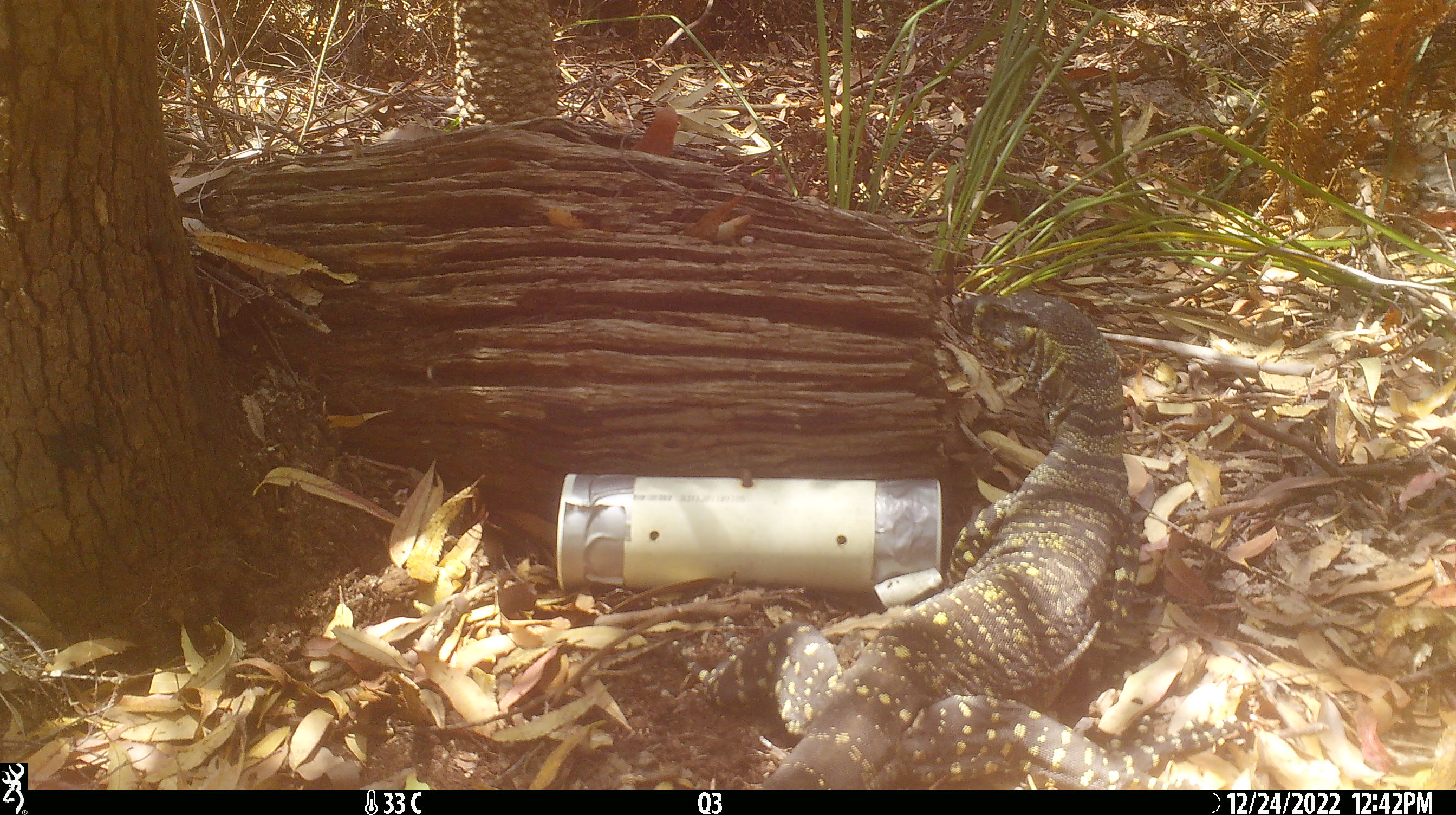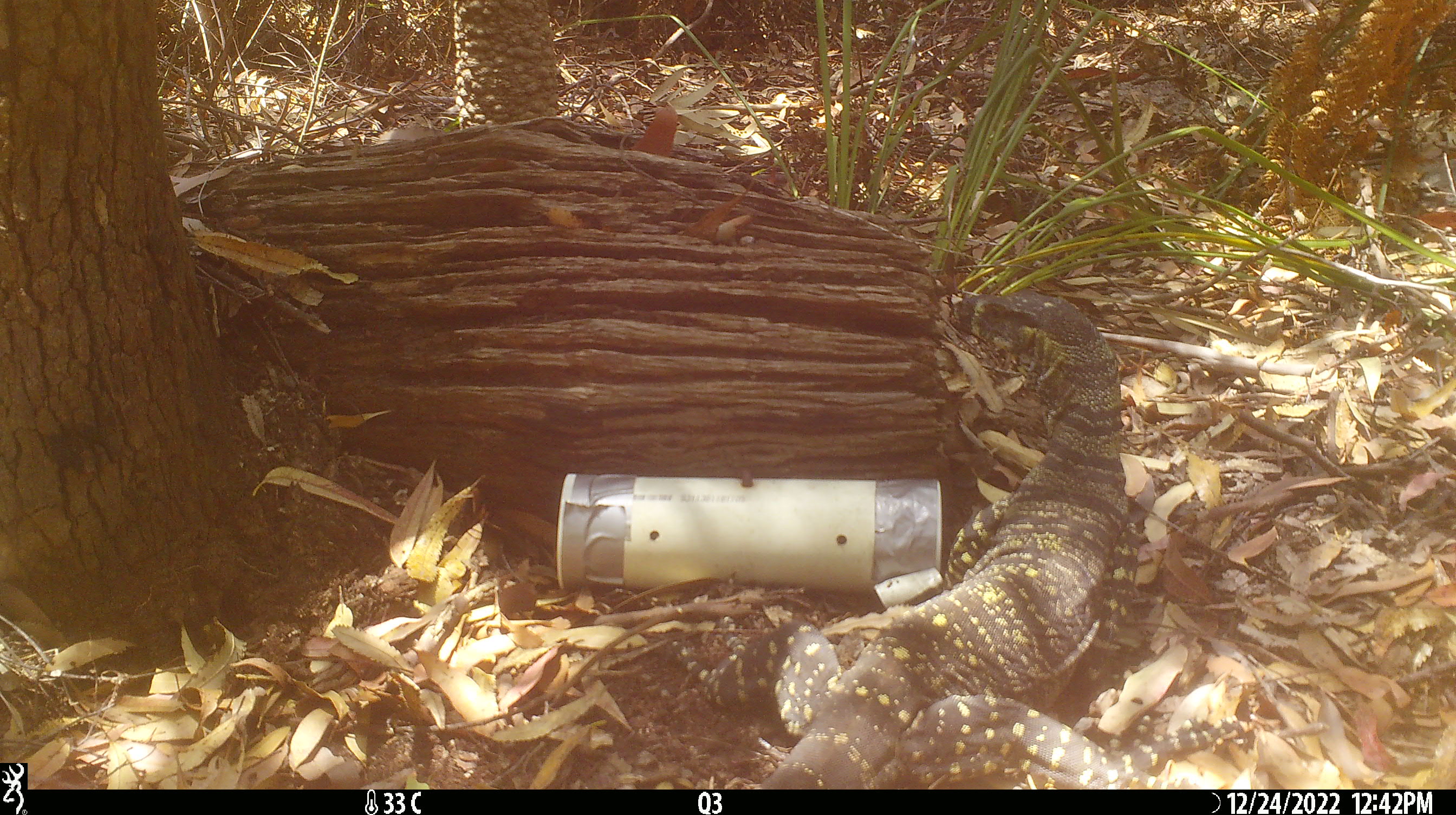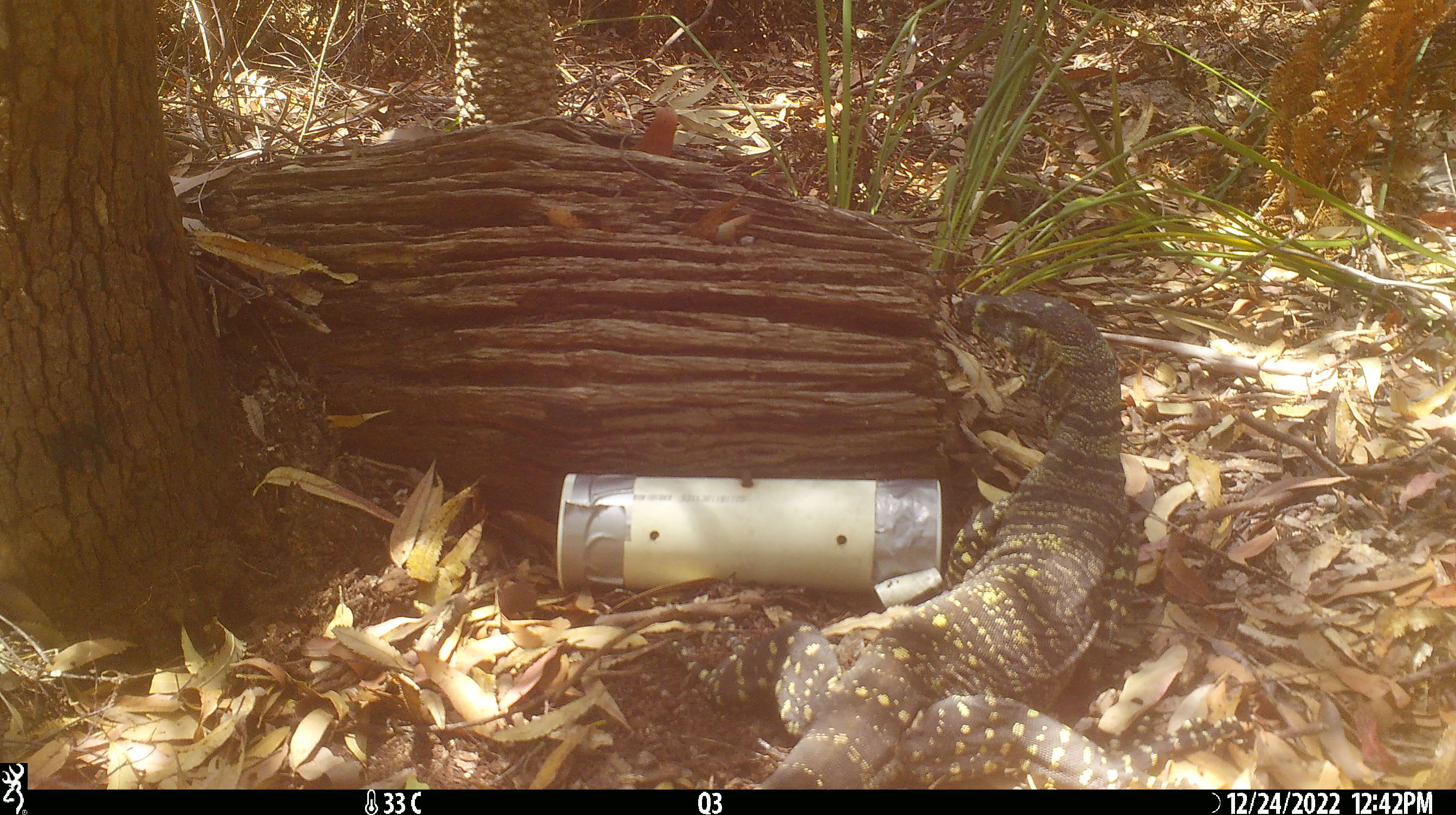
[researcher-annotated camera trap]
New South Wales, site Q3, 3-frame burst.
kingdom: Animalia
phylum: Chordata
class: Reptilia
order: Squamata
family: Varanidae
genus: Varanus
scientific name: Varanus varius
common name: lace monitor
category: goanna